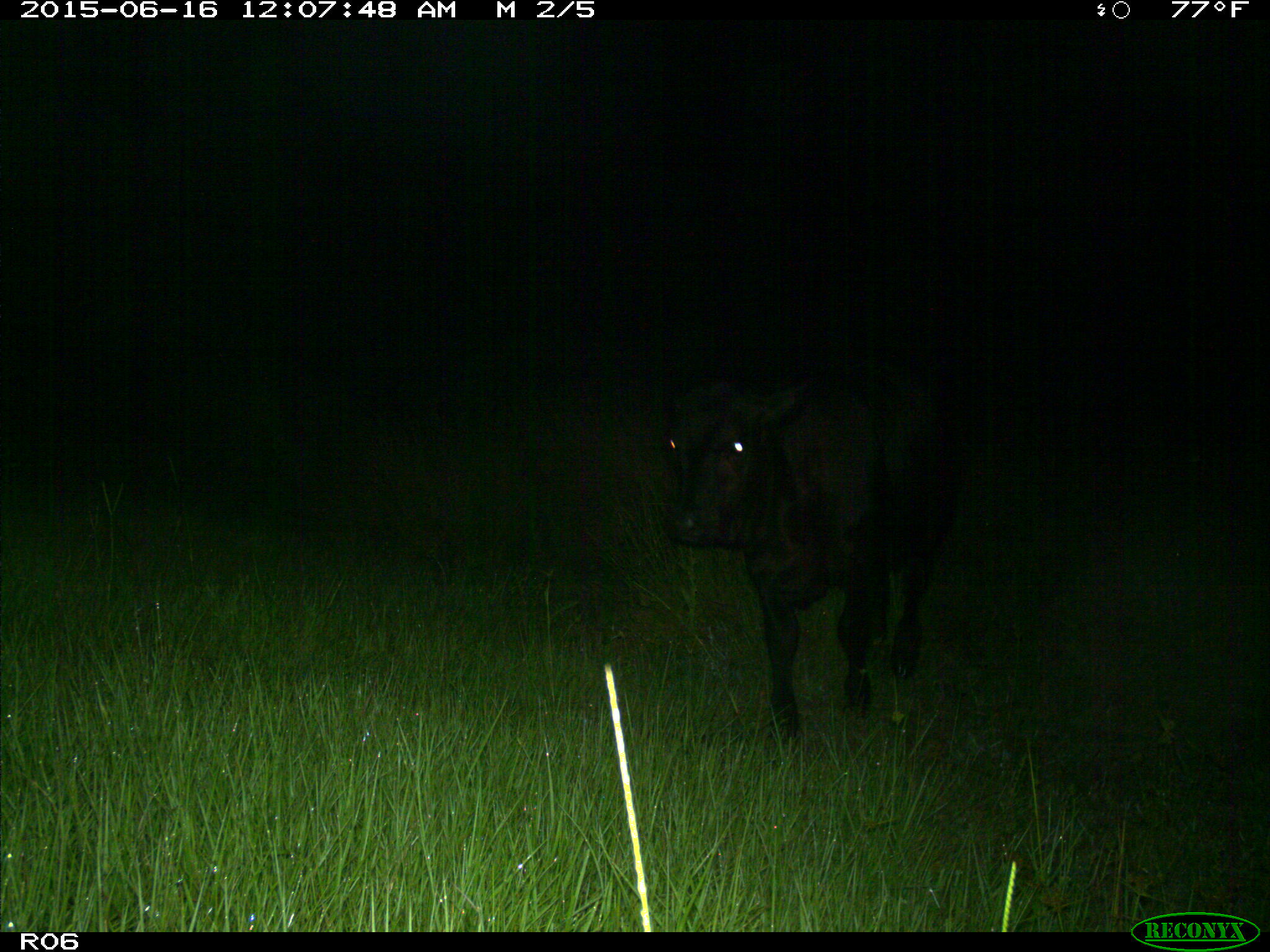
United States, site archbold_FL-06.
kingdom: Animalia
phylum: Chordata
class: Mammalia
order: Artiodactyla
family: Bovidae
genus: Bos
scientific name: Bos taurus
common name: domestic cow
Bos taurus (domestic cow).